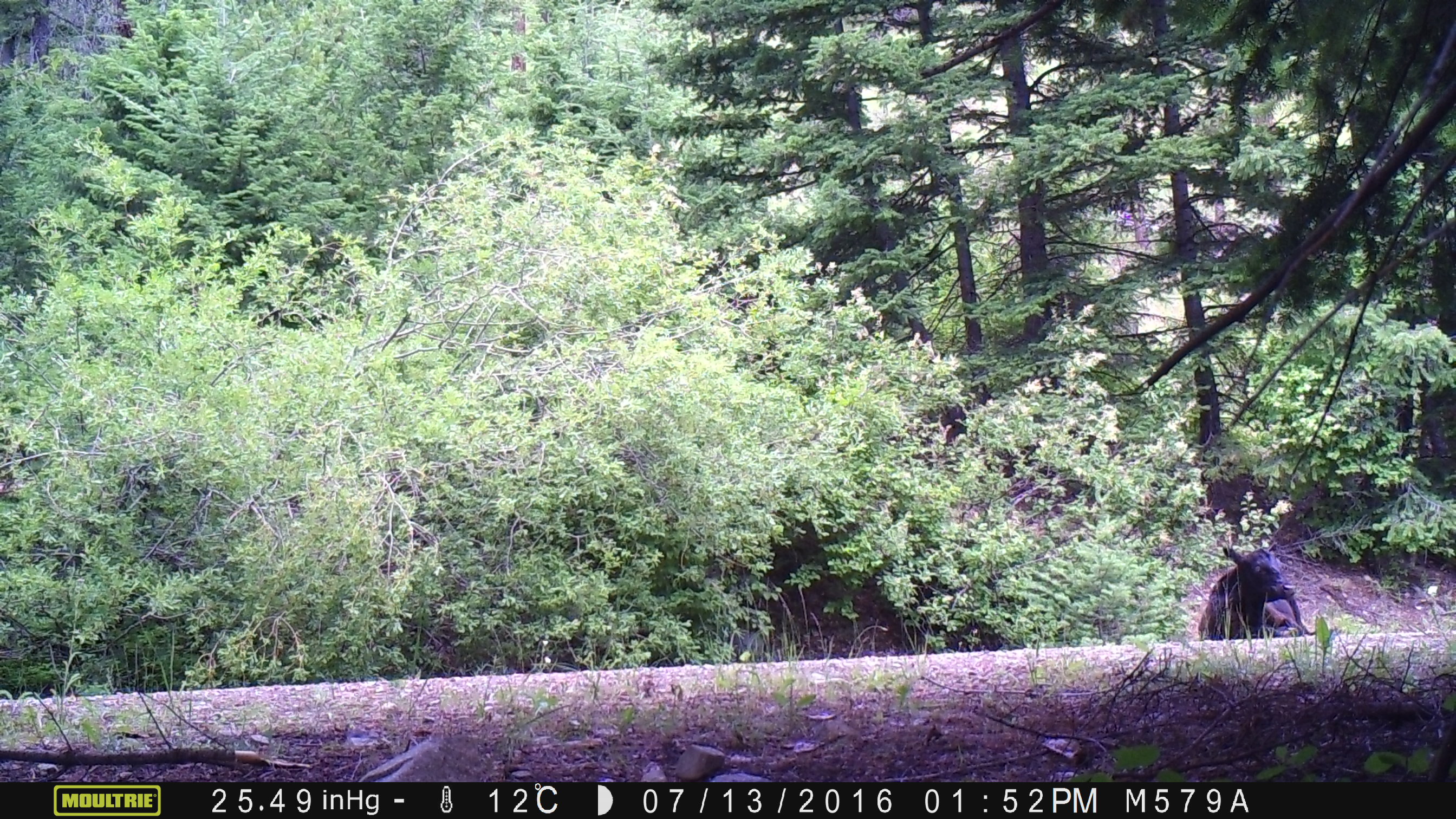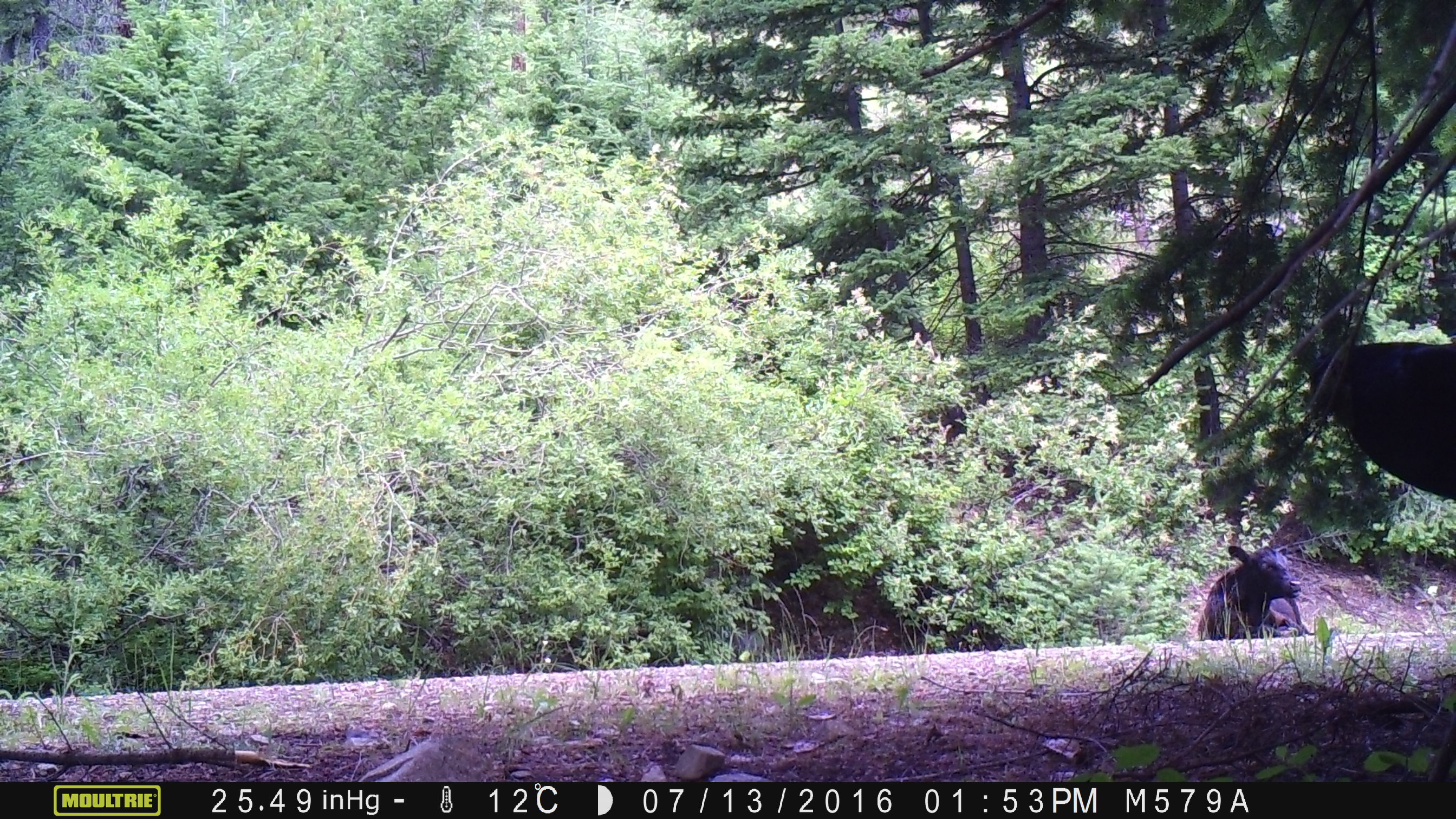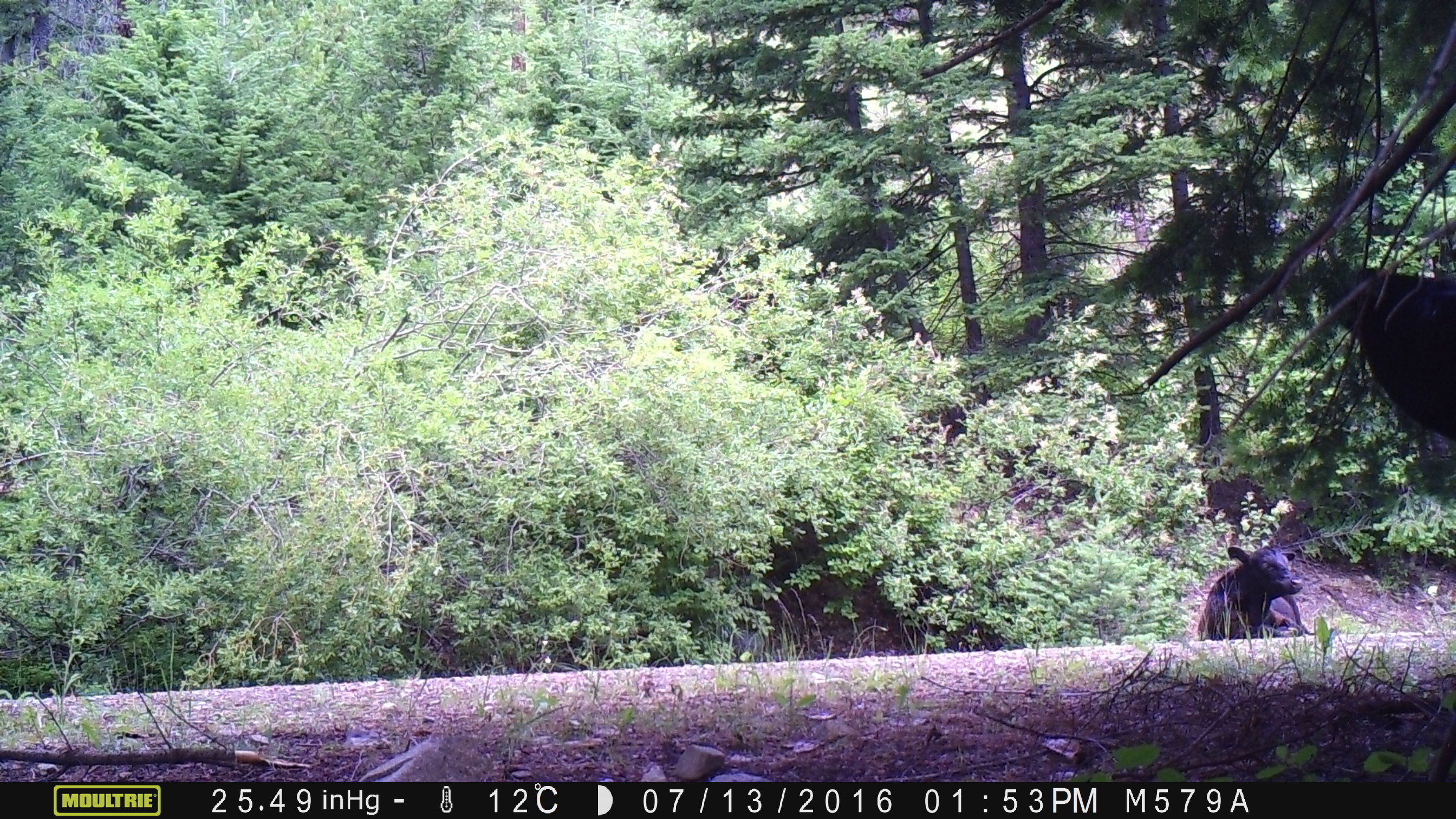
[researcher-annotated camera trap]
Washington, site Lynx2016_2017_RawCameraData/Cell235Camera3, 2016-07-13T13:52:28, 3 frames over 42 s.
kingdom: Animalia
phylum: Chordata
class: Mammalia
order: Artiodactyla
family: Bovidae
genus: Bos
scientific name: Bos taurus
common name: domestic cattle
Domestic cattle (Bos taurus). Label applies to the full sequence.